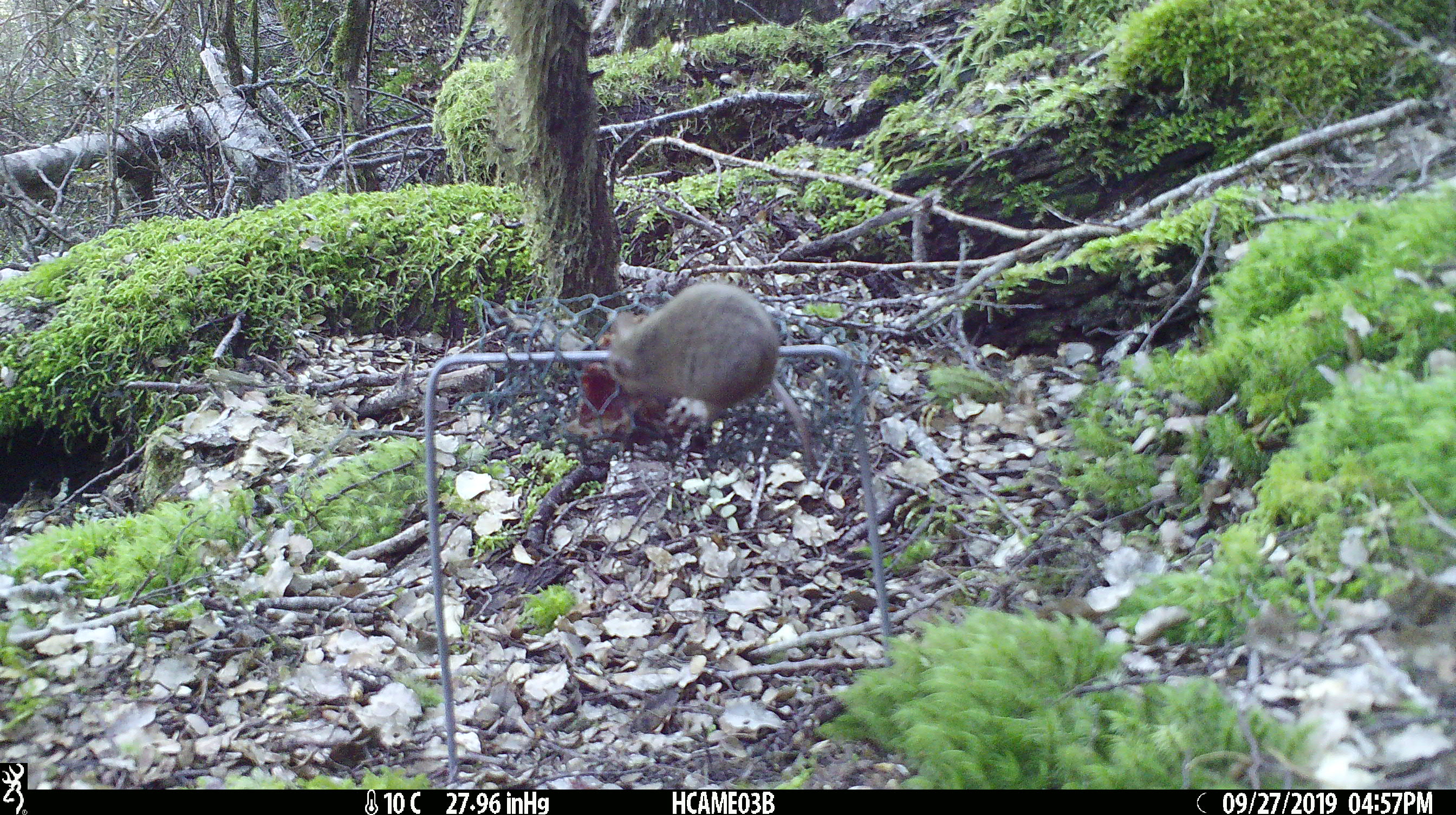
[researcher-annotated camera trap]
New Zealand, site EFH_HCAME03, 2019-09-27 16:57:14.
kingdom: Animalia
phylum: Chordata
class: Mammalia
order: Rodentia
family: Muridae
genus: Mus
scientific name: Mus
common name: mouse